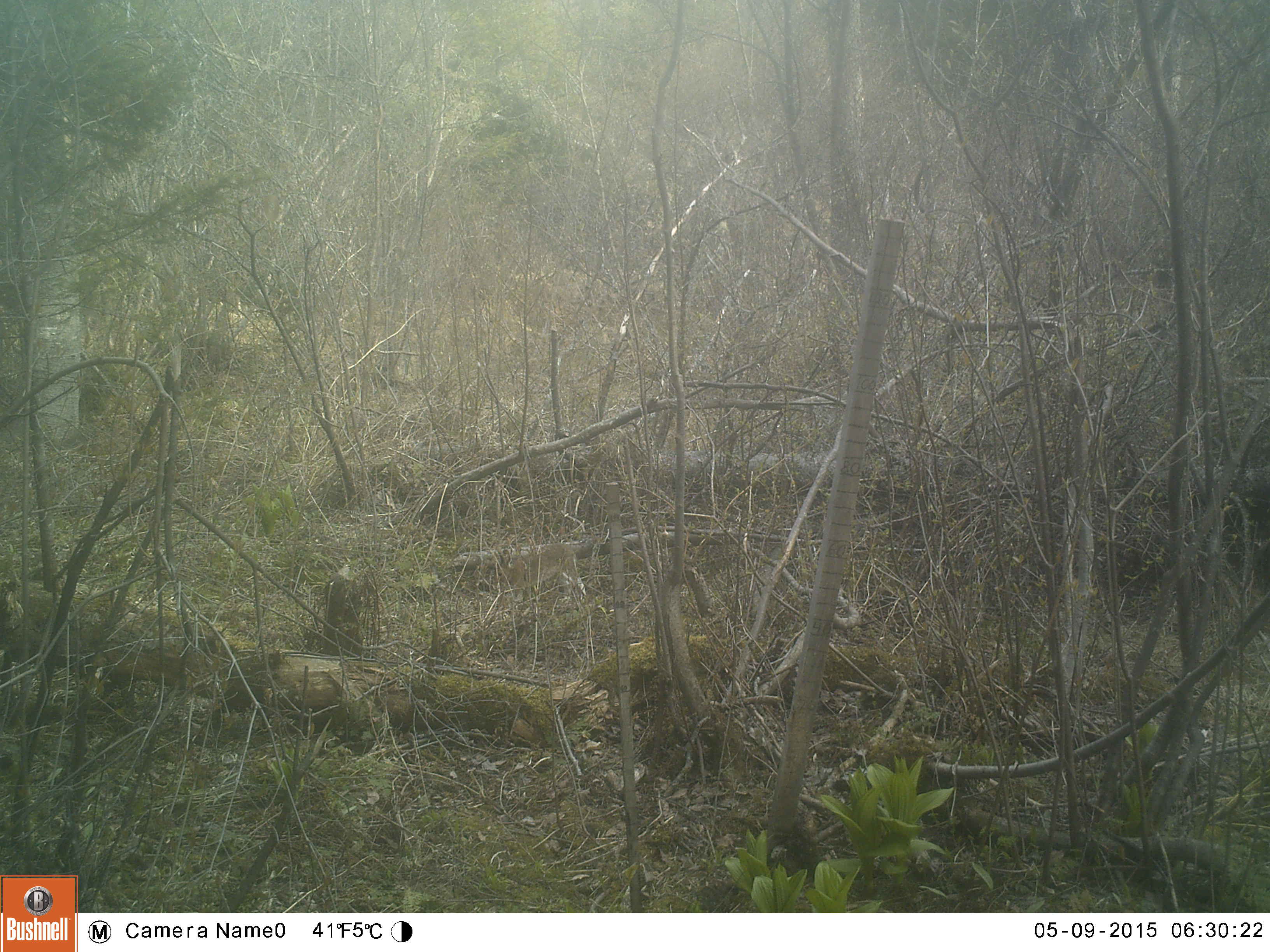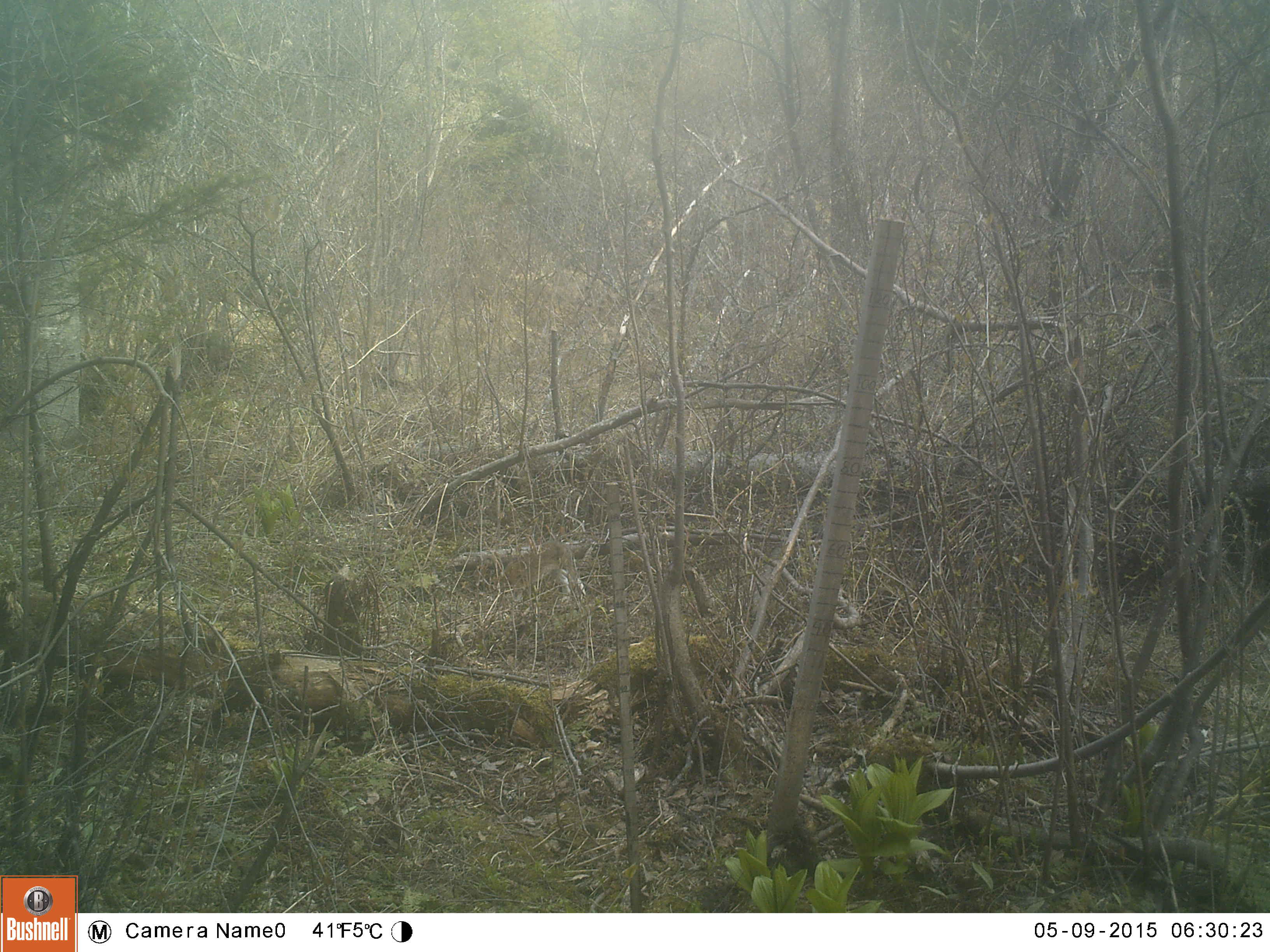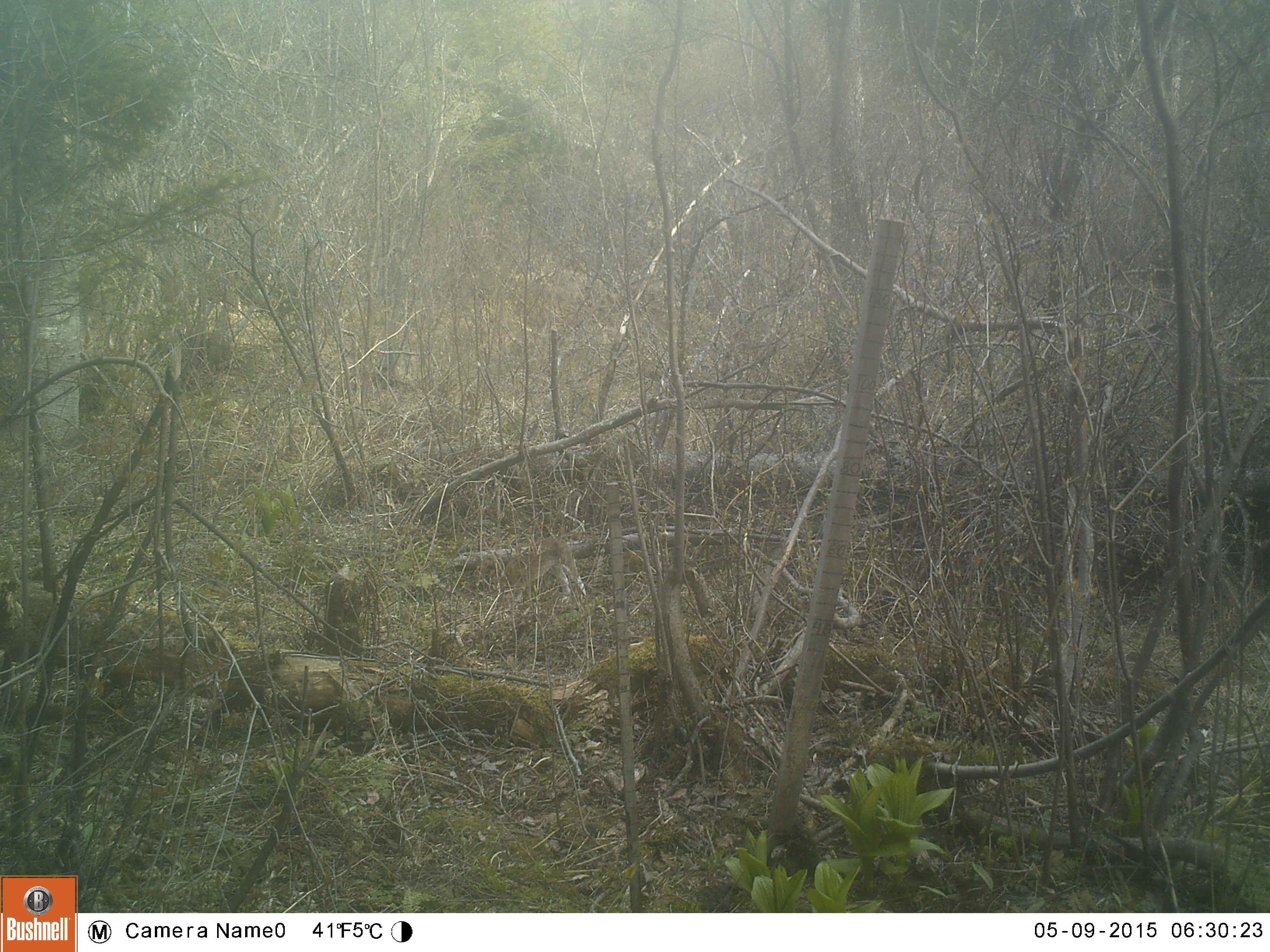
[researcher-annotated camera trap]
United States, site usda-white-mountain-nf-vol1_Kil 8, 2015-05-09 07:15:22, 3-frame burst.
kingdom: Animalia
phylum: Chordata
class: Mammalia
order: Lagomorpha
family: Leporidae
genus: Lepus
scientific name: Lepus americanus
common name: snowshoe hare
Snowshoe hare (Lepus americanus).